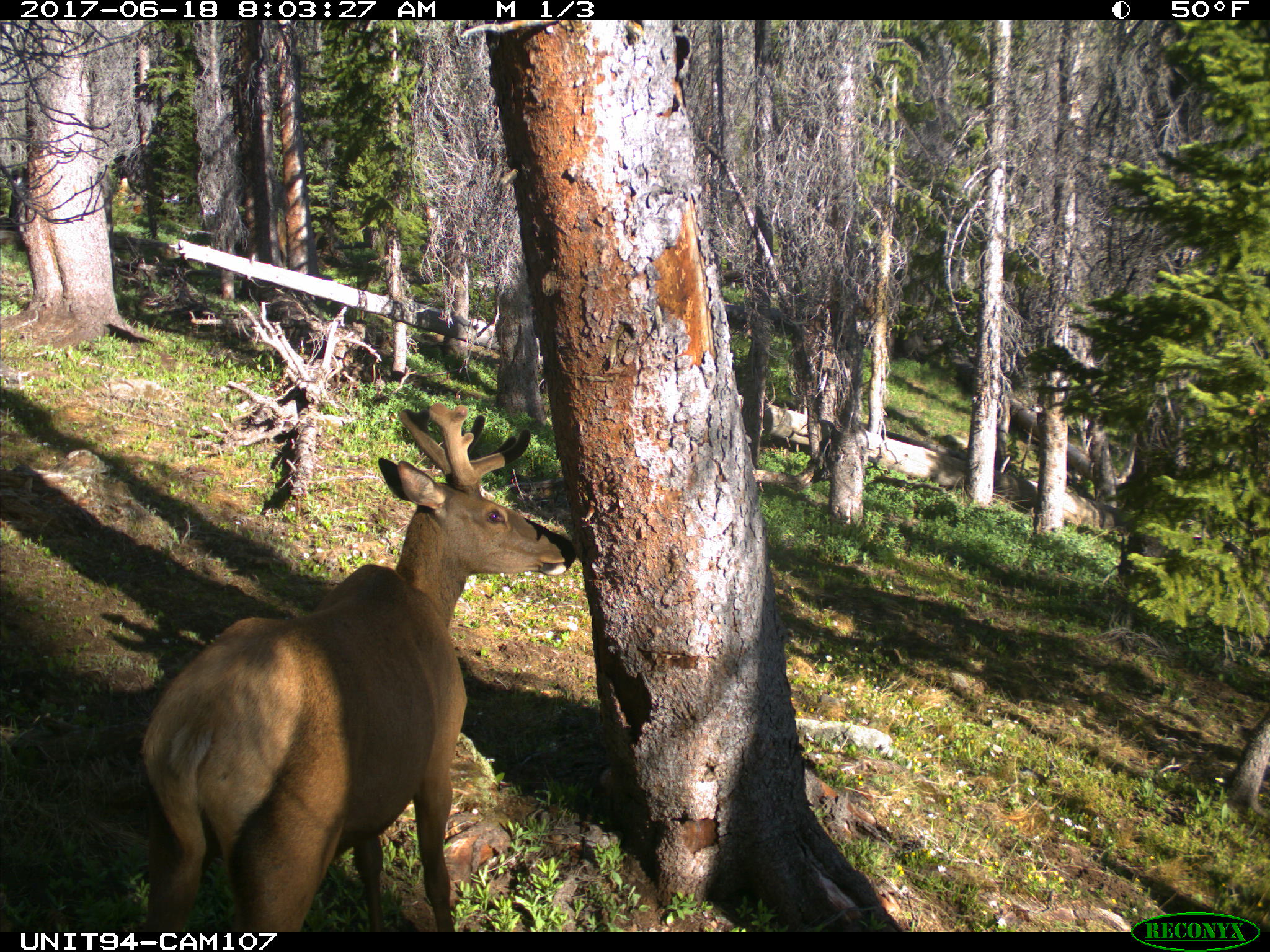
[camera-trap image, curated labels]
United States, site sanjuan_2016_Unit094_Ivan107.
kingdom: Animalia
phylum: Chordata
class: Mammalia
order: Artiodactyla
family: Cervidae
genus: Cervus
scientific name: Cervus elaphus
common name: red deer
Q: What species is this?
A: Cervus elaphus (red deer).